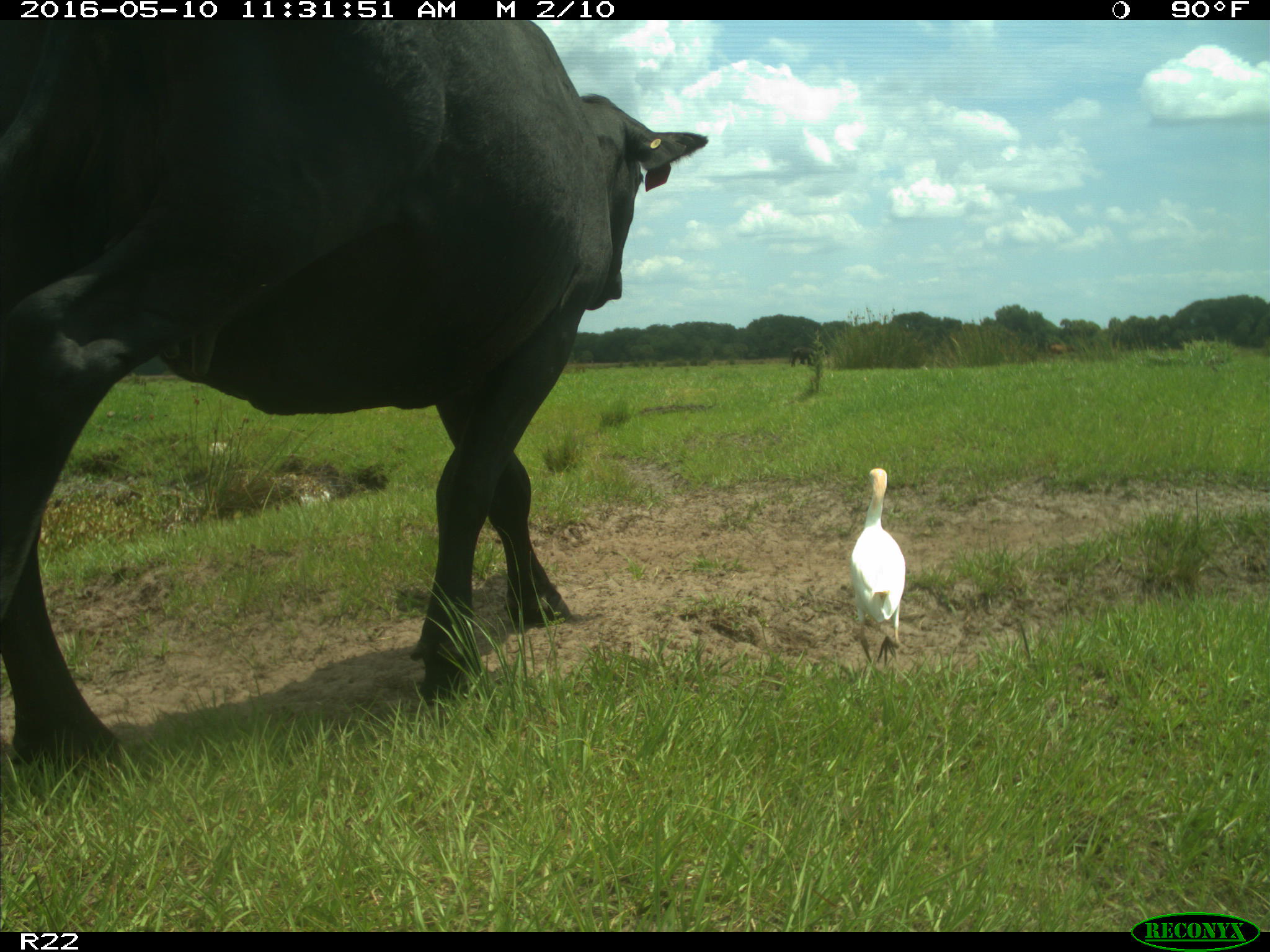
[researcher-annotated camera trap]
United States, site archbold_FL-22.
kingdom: Animalia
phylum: Chordata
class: Mammalia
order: Artiodactyla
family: Bovidae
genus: Bos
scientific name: Bos taurus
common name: domestic cow